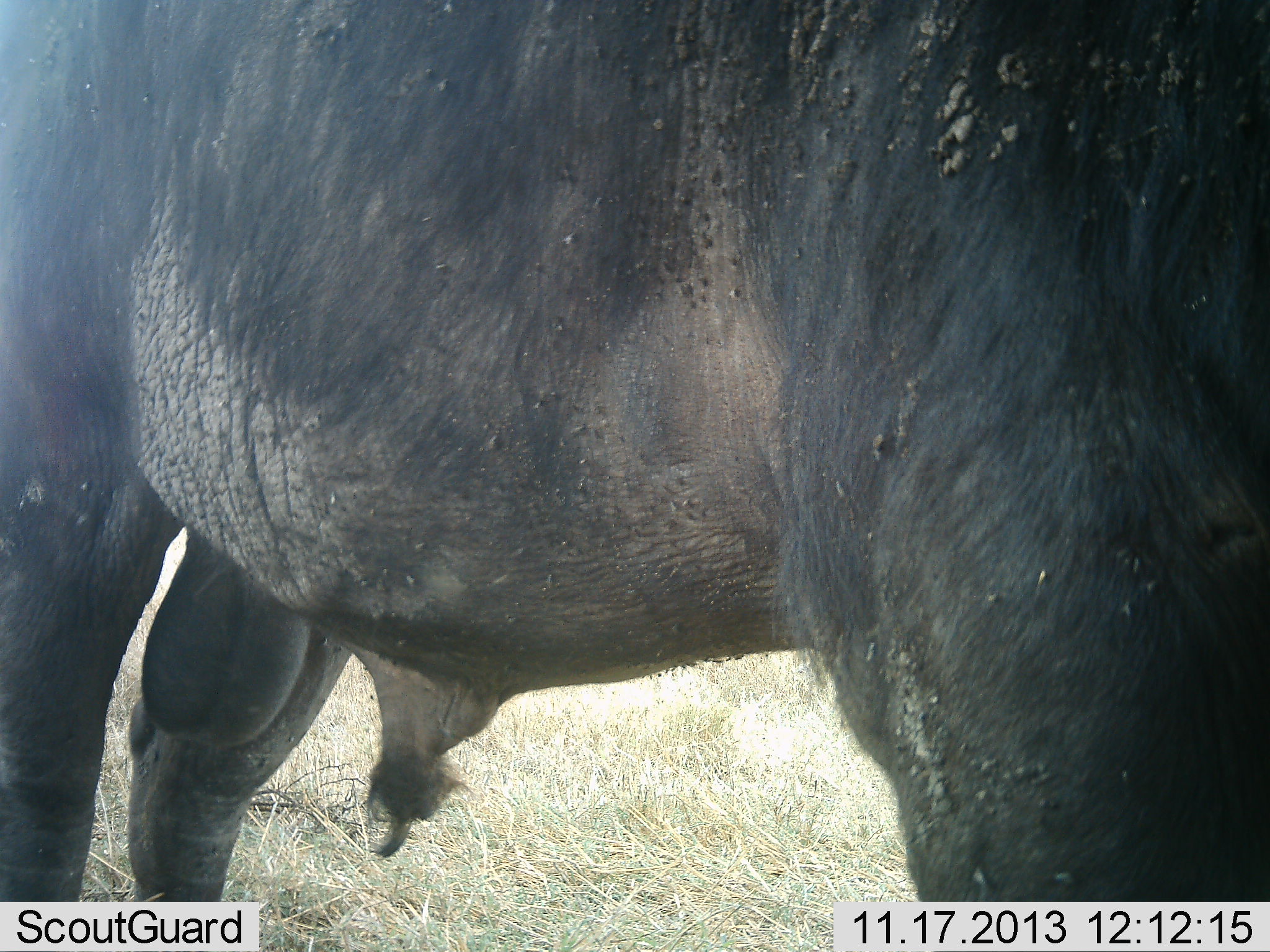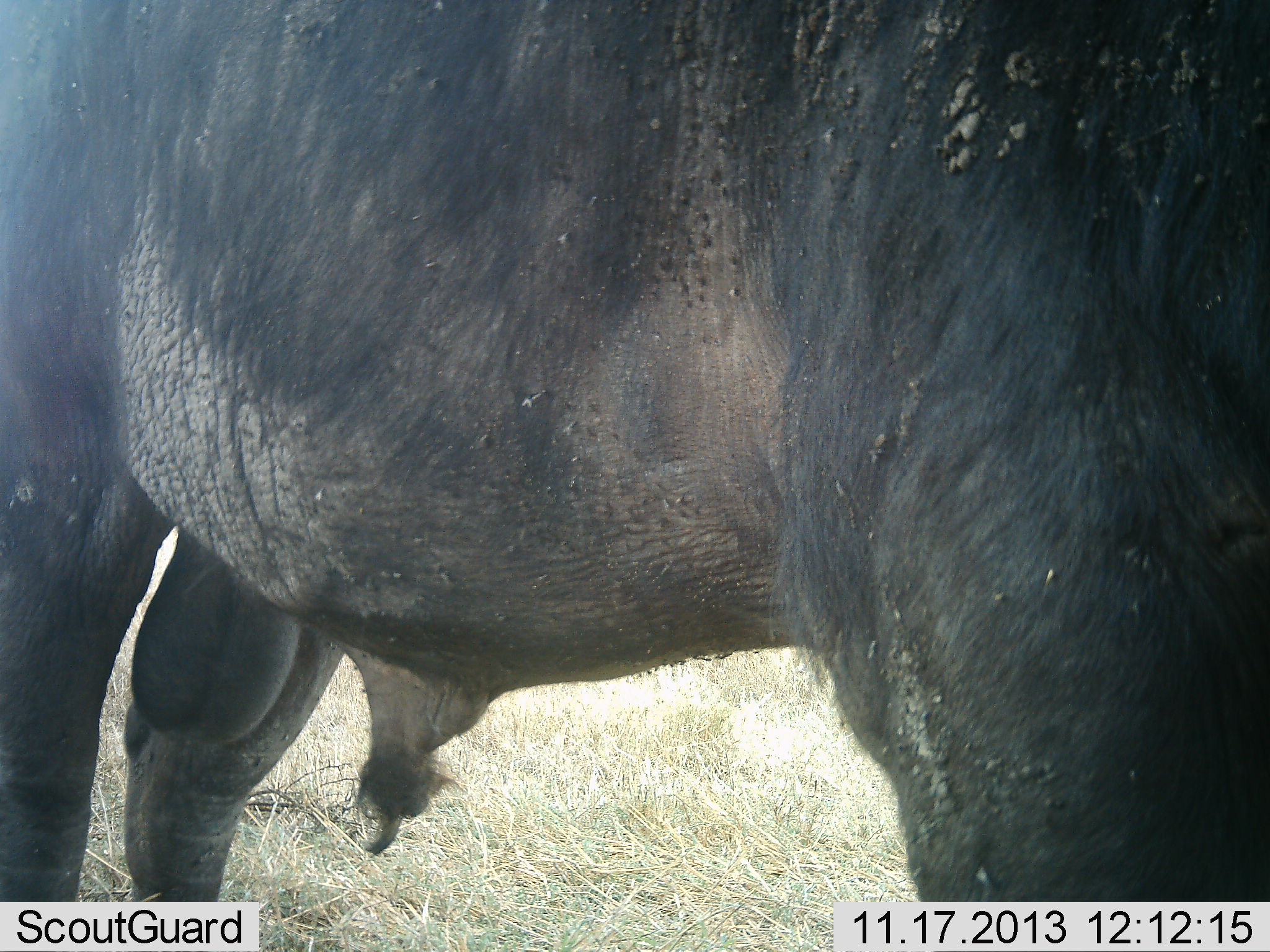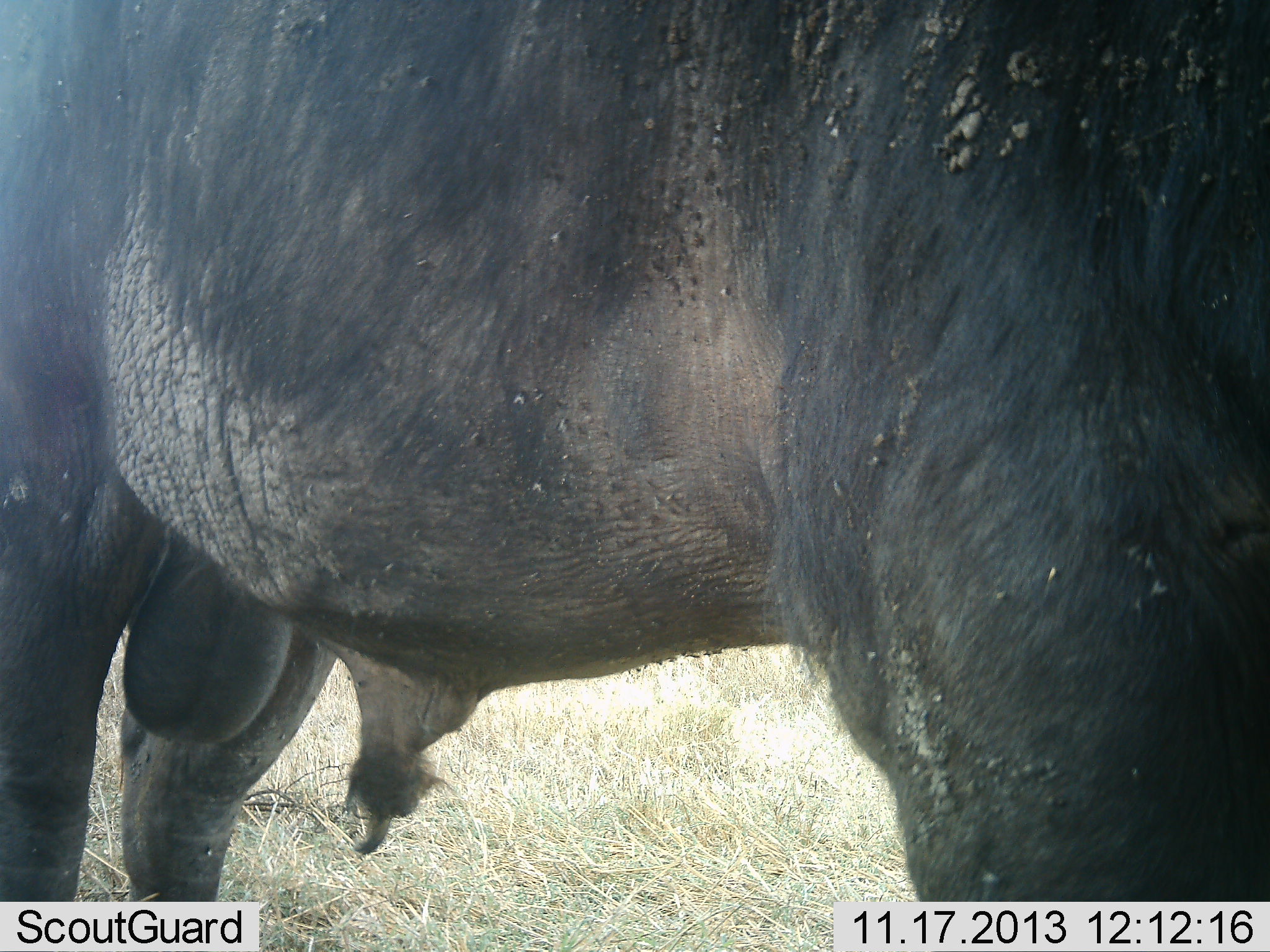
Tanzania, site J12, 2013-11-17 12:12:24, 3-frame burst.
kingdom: Animalia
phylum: Chordata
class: Mammalia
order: Artiodactyla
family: Bovidae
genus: Syncerus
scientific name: Syncerus caffer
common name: cape buffalo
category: buffalo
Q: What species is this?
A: Buffalo (cape buffalo) (Syncerus caffer).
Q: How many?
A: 1.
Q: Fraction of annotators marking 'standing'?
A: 100%.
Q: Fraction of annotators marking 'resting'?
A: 0%.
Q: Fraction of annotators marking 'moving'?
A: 0%.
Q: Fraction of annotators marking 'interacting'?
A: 0%.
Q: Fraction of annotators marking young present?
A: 0%.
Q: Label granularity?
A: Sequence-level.